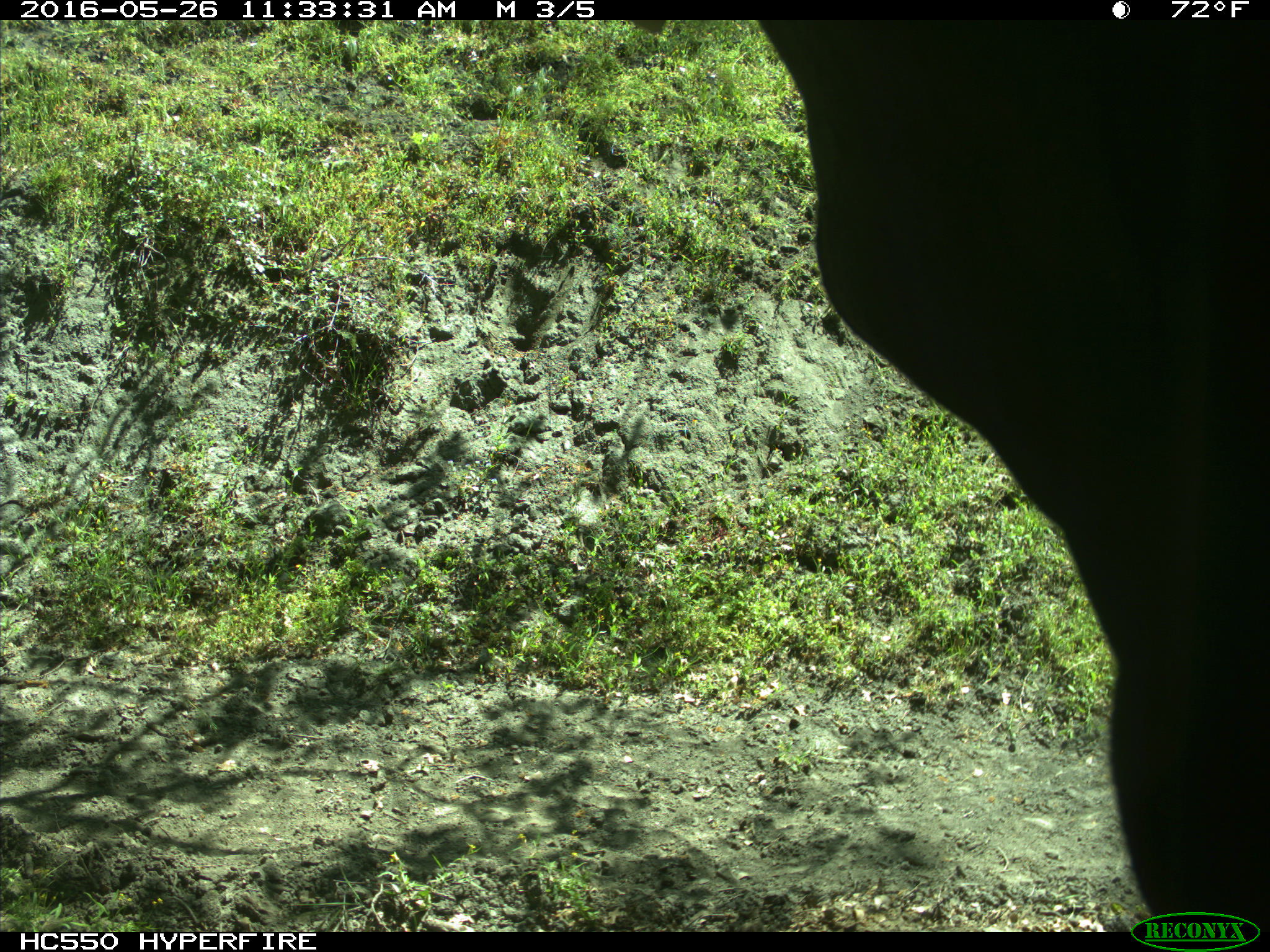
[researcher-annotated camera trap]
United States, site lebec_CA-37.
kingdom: Animalia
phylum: Chordata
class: Mammalia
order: Artiodactyla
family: Bovidae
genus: Bos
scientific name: Bos taurus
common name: domestic cow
Bos taurus (domestic cow).